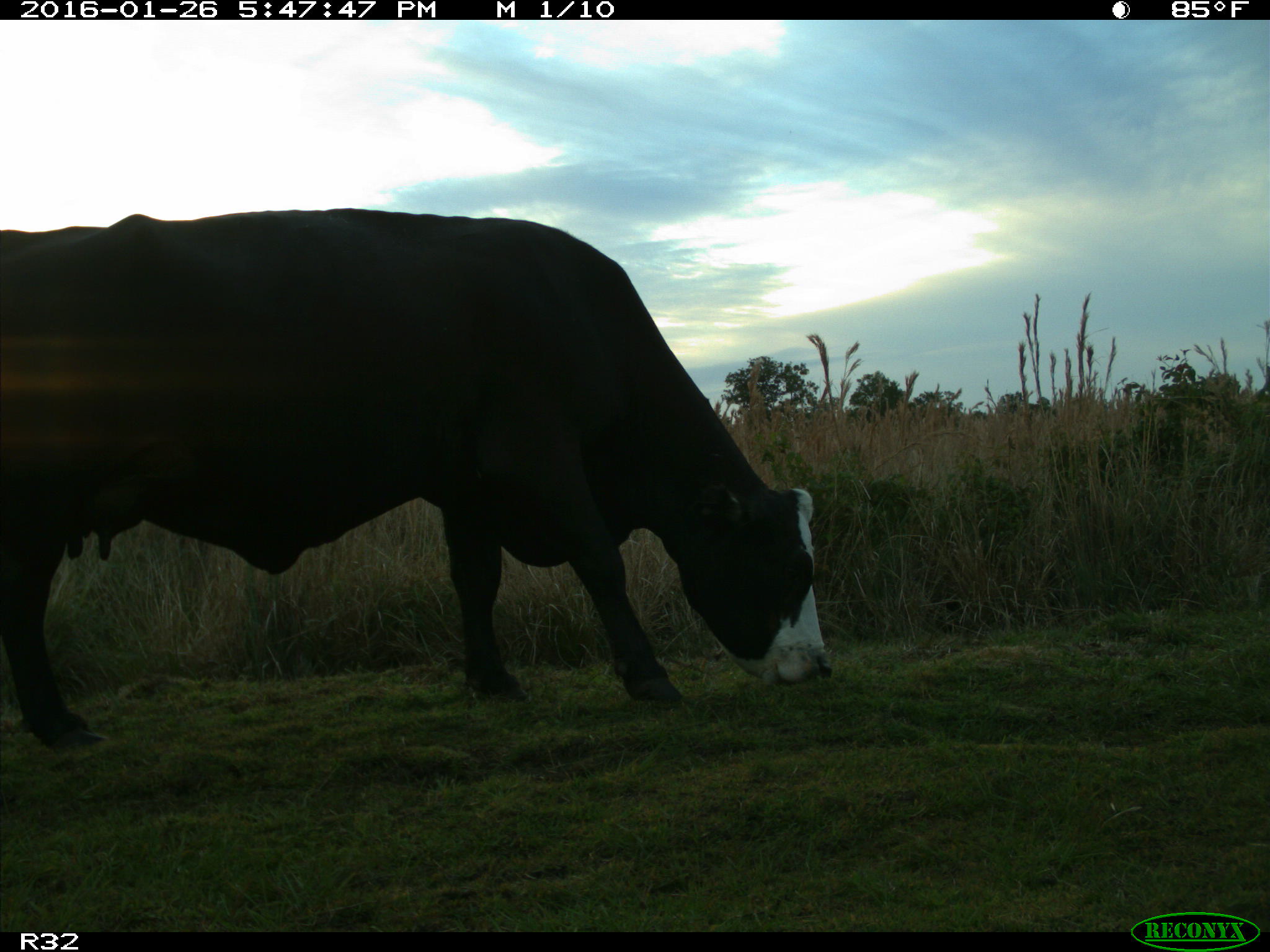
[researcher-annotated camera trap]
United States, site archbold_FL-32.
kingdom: Animalia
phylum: Chordata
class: Mammalia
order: Artiodactyla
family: Bovidae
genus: Bos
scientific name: Bos taurus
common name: domestic cow